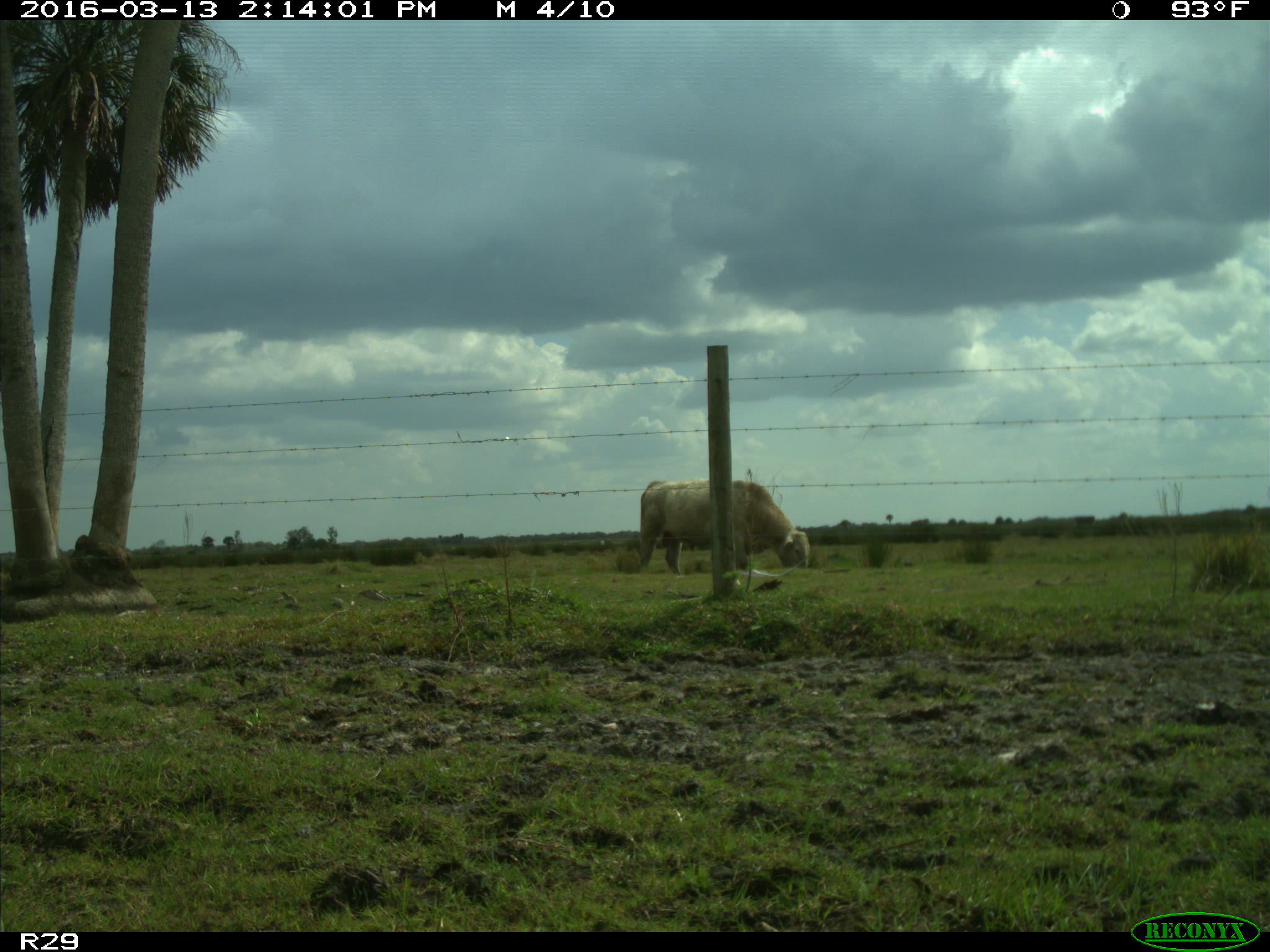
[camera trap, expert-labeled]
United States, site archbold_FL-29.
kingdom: Animalia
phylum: Chordata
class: Mammalia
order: Artiodactyla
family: Bovidae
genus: Bos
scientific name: Bos taurus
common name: domestic cow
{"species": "Bos taurus (domestic cow)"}